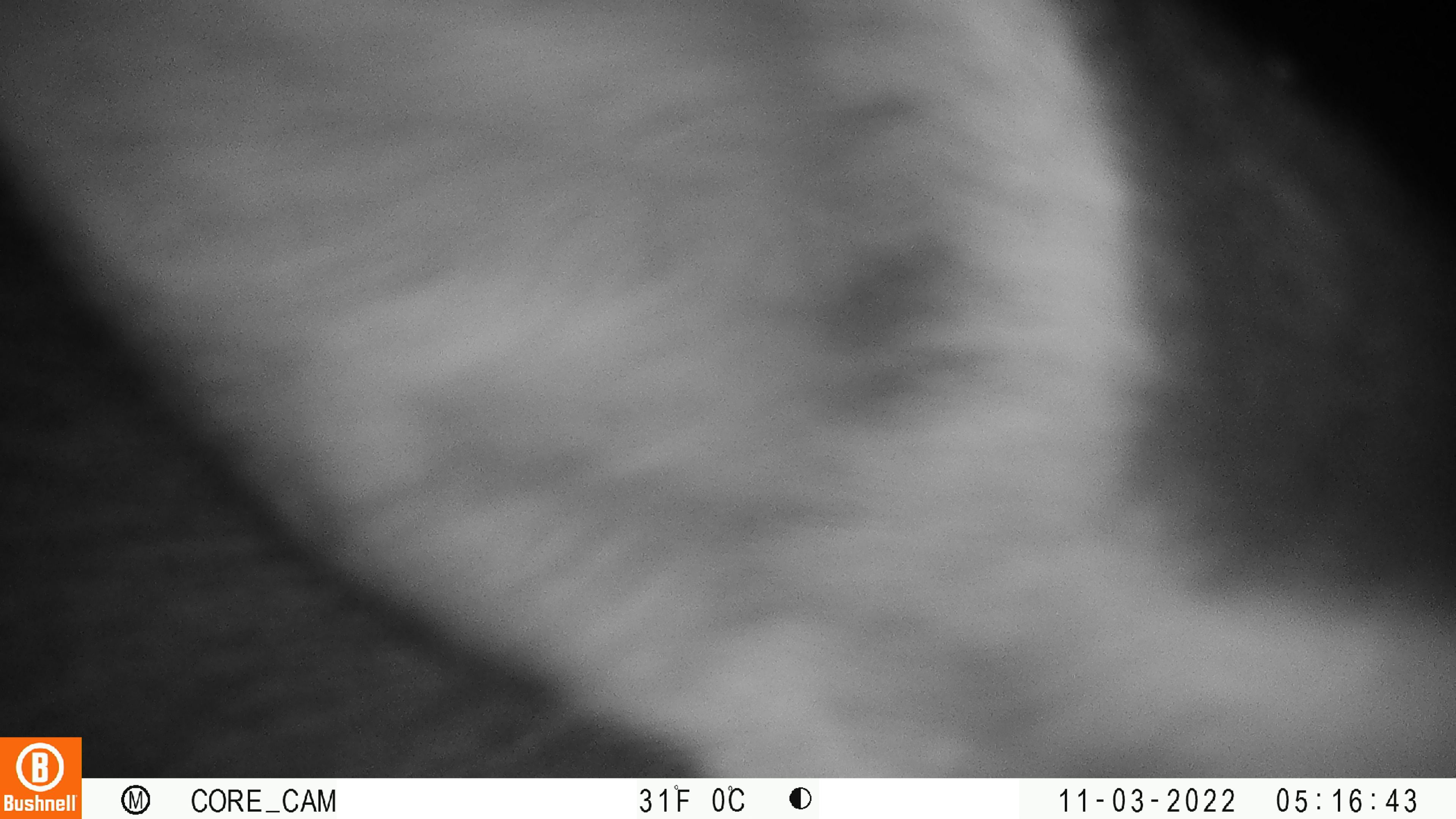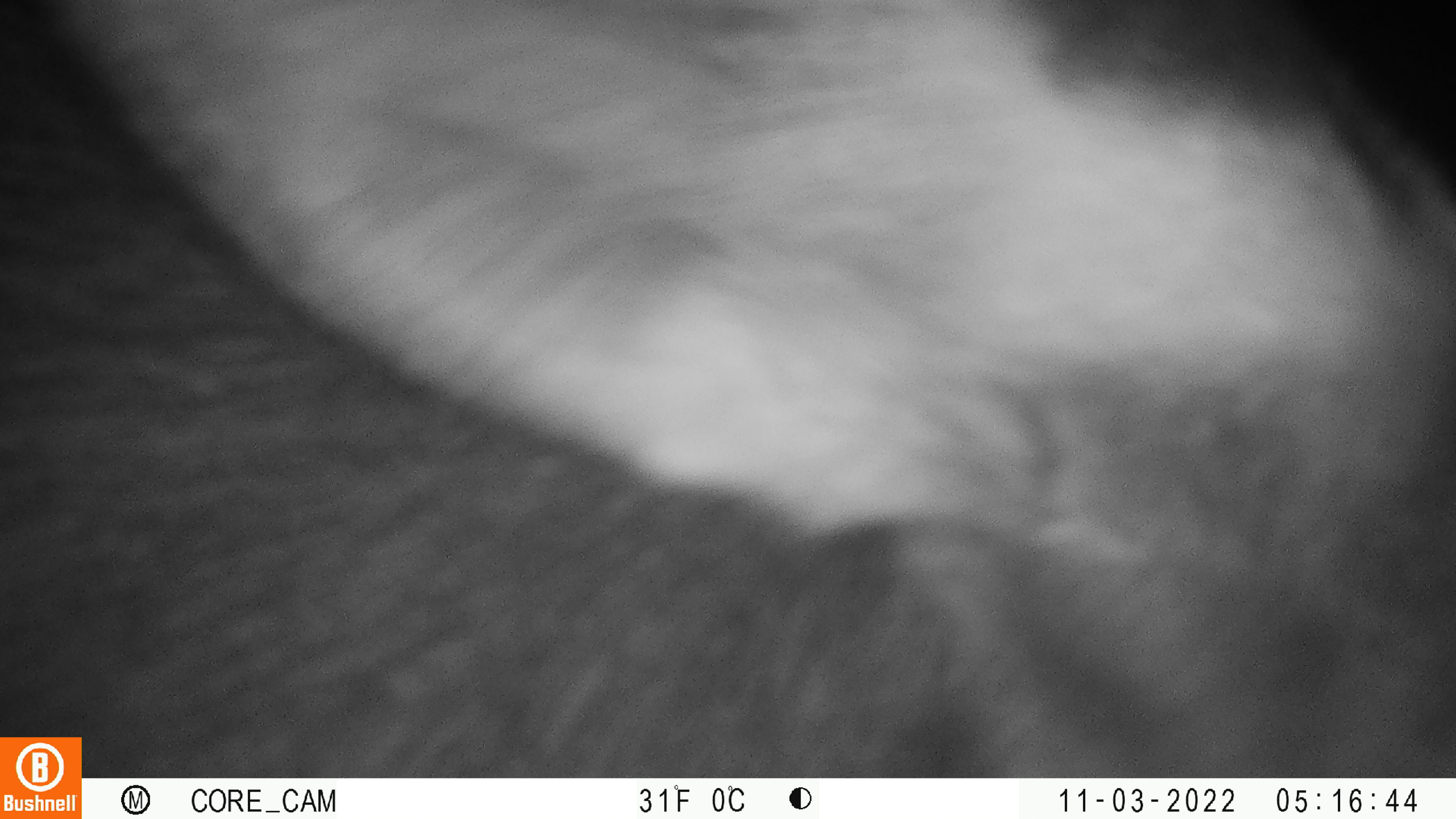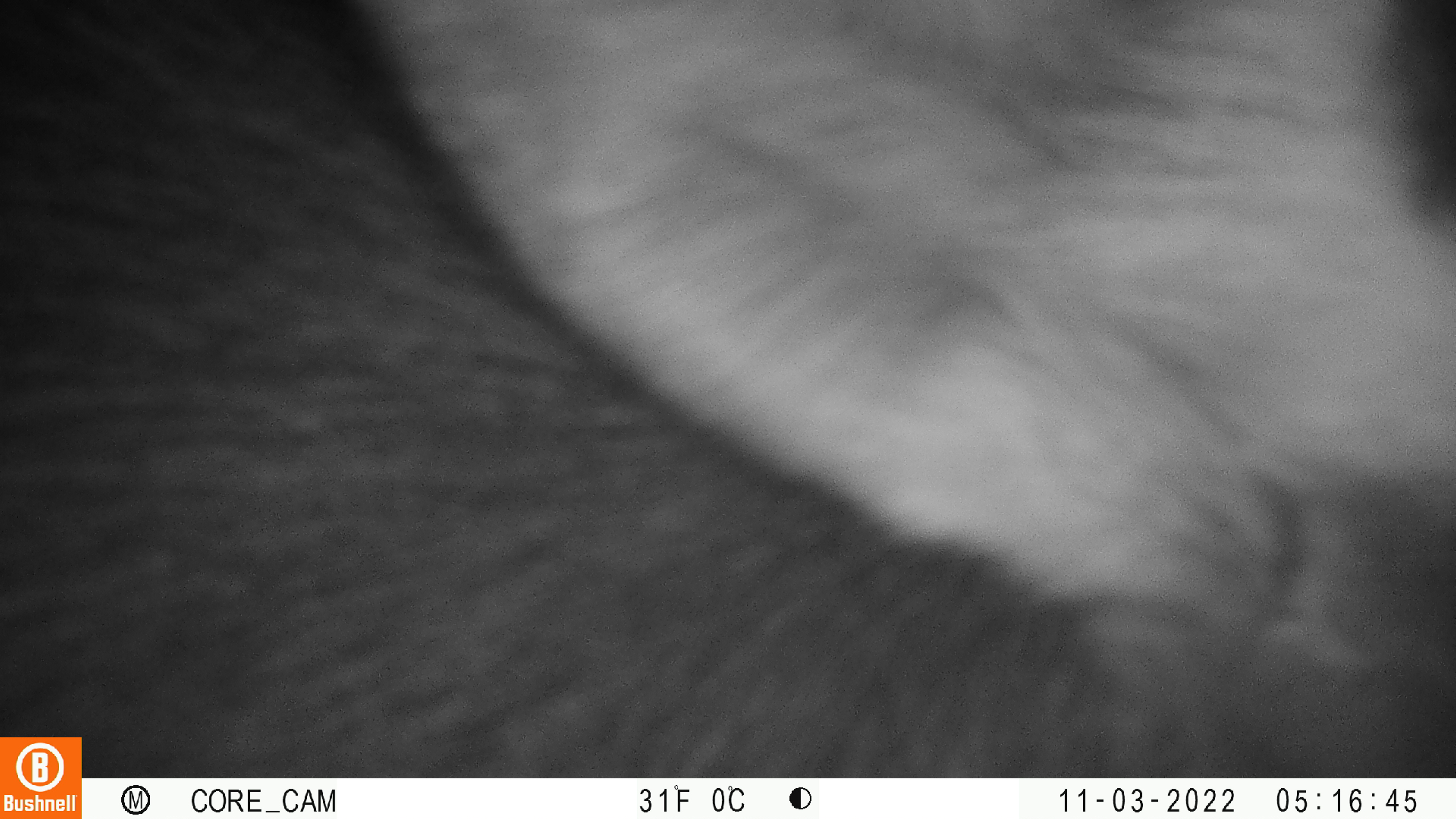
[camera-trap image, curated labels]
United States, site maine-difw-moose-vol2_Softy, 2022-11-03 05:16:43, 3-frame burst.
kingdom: Animalia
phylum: Chordata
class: Mammalia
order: Artiodactyla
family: Cervidae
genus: Alces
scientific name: Alces alces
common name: moose